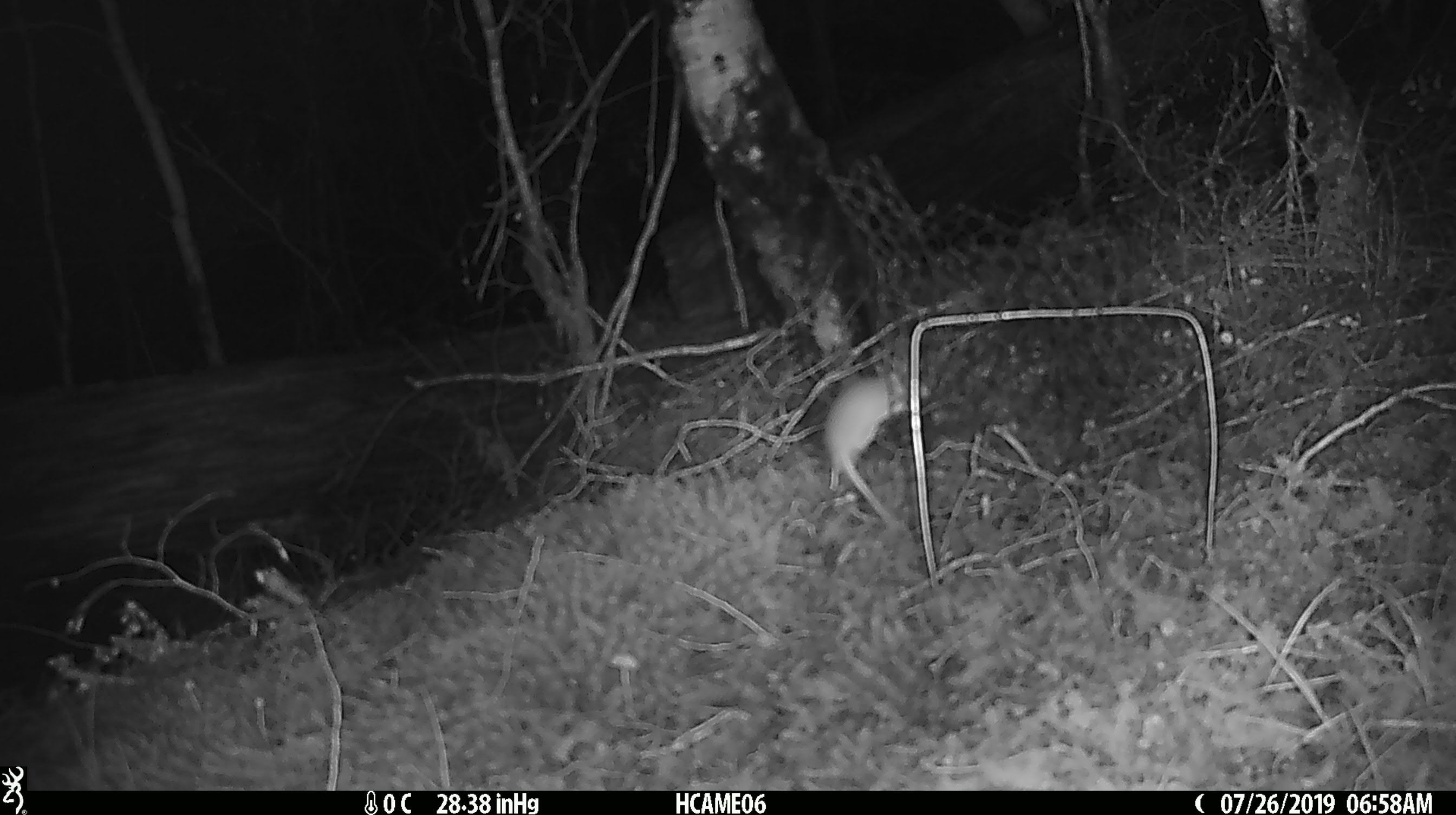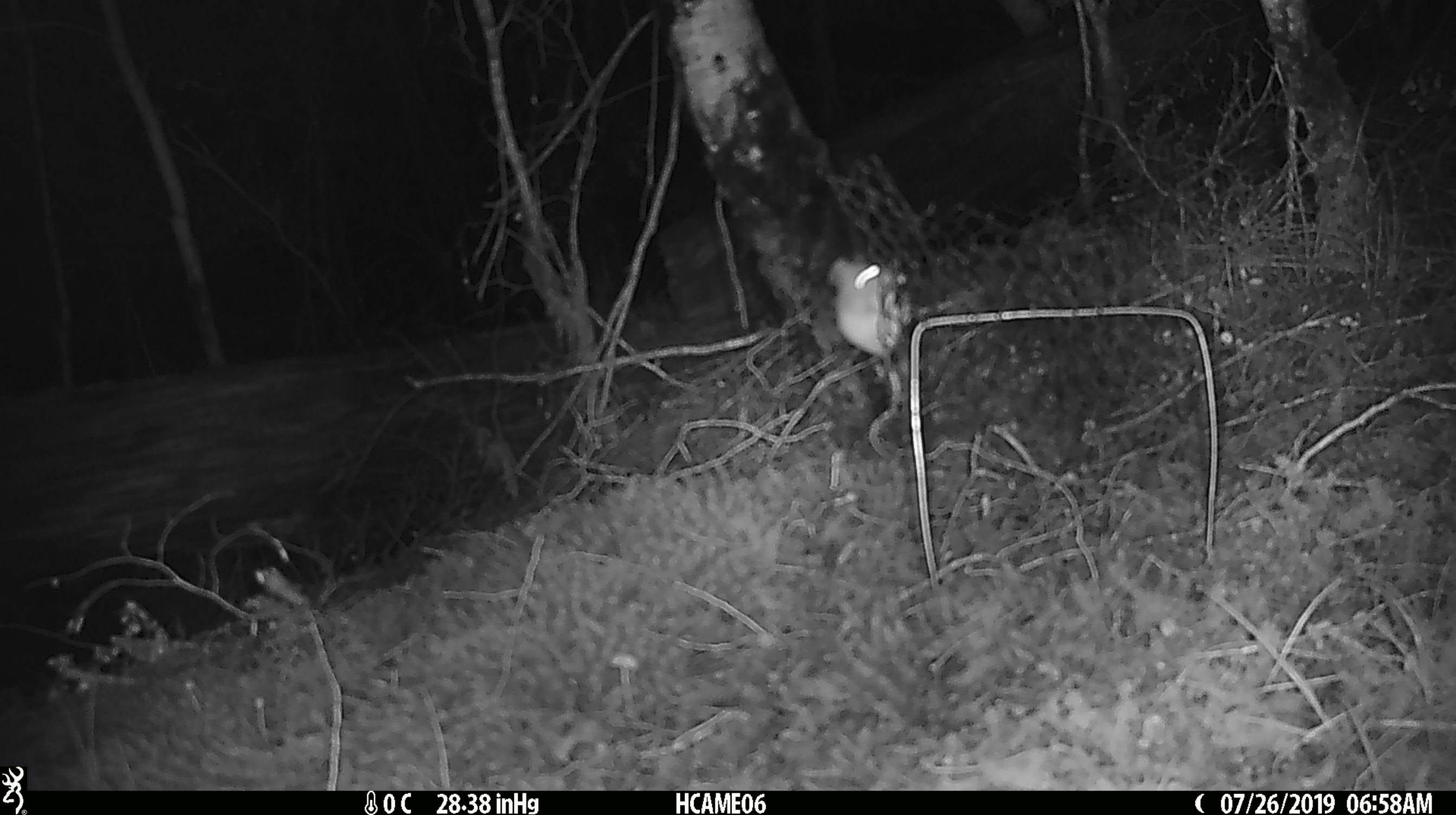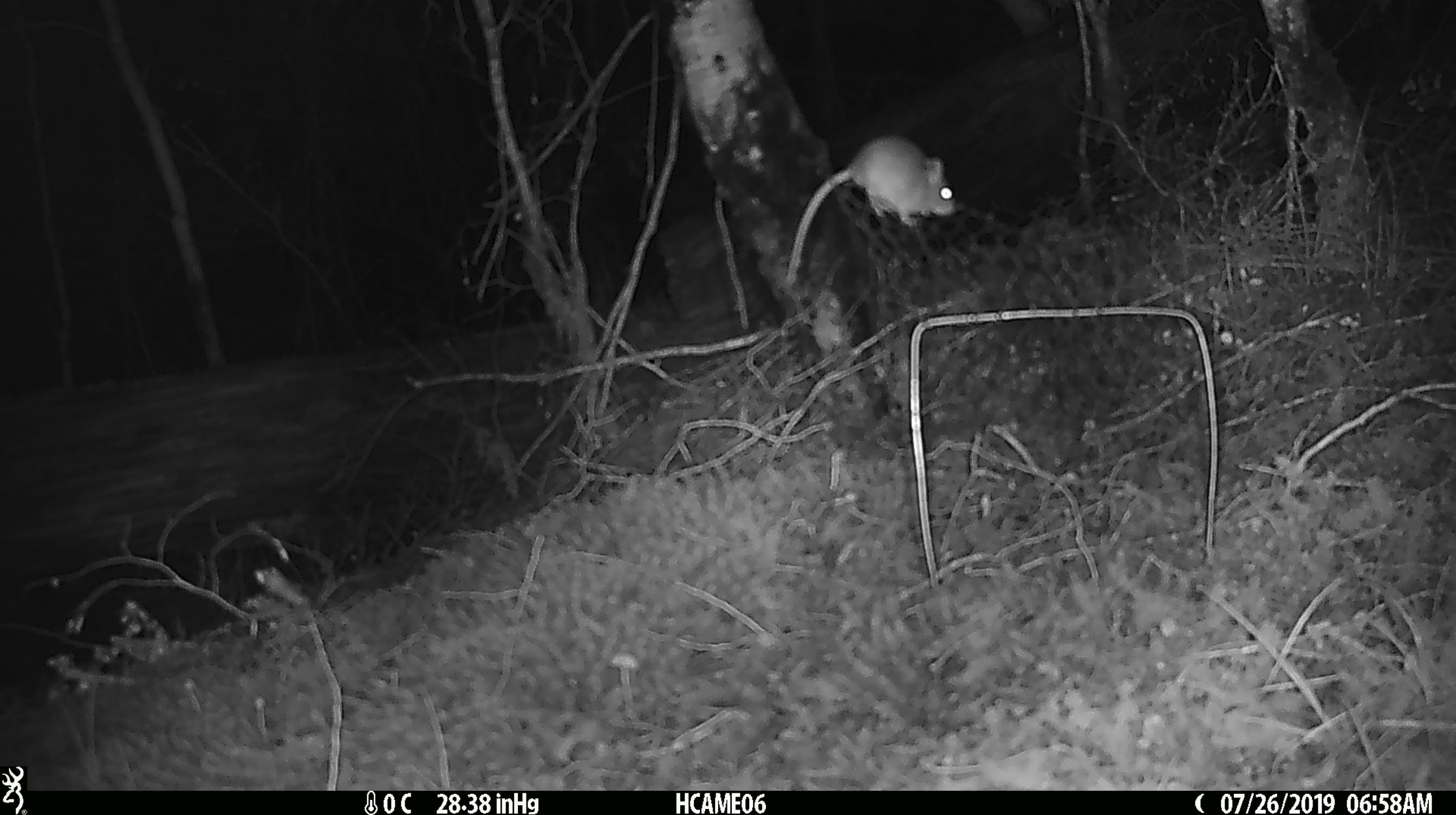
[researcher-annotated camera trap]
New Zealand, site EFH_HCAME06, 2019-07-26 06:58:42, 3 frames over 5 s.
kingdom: Animalia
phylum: Chordata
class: Mammalia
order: Rodentia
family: Muridae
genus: Mus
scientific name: Mus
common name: mouse